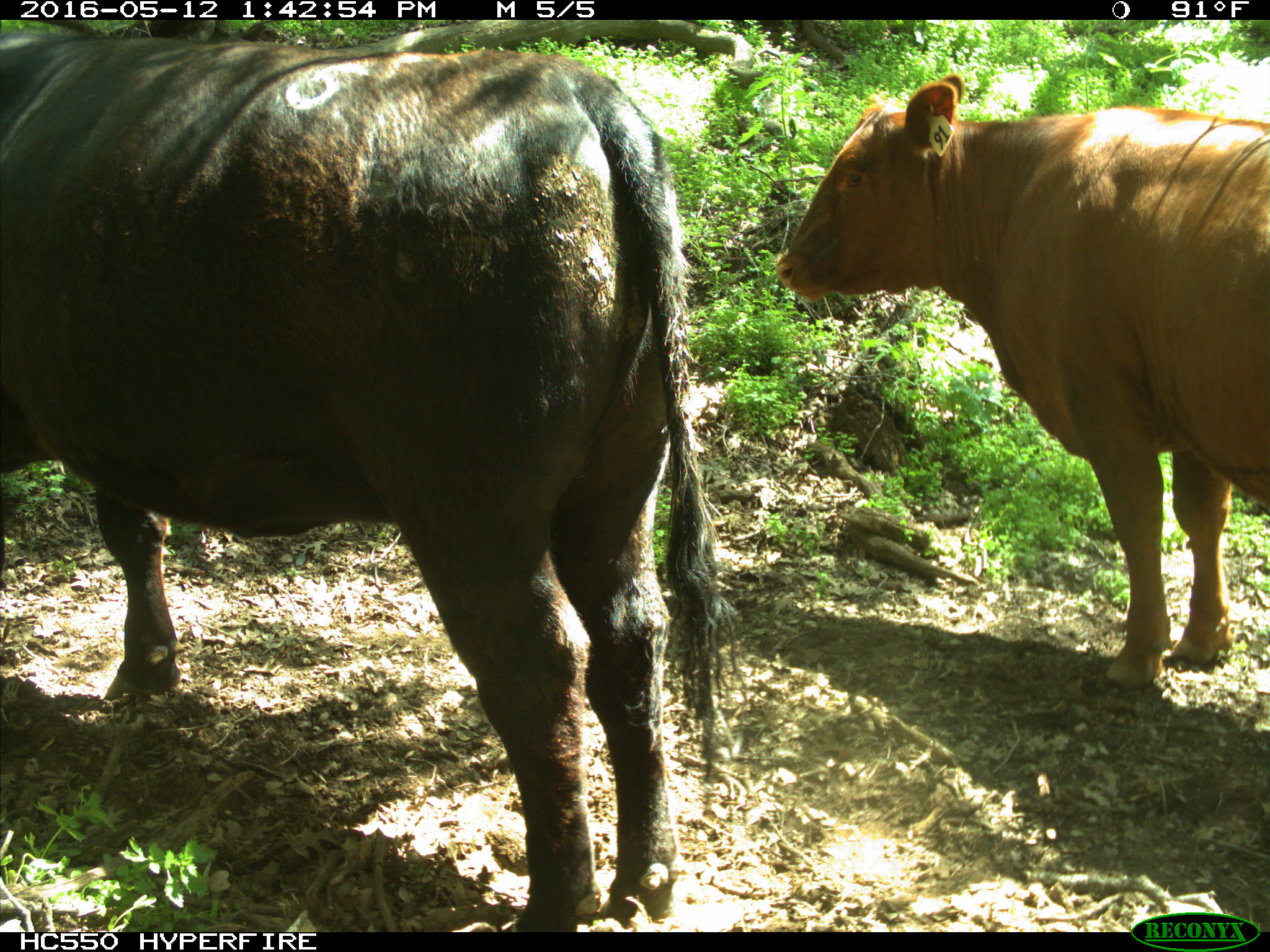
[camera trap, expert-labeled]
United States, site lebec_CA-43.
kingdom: Animalia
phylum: Chordata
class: Mammalia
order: Artiodactyla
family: Bovidae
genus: Bos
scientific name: Bos taurus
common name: domestic cow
Bos taurus (domestic cow).